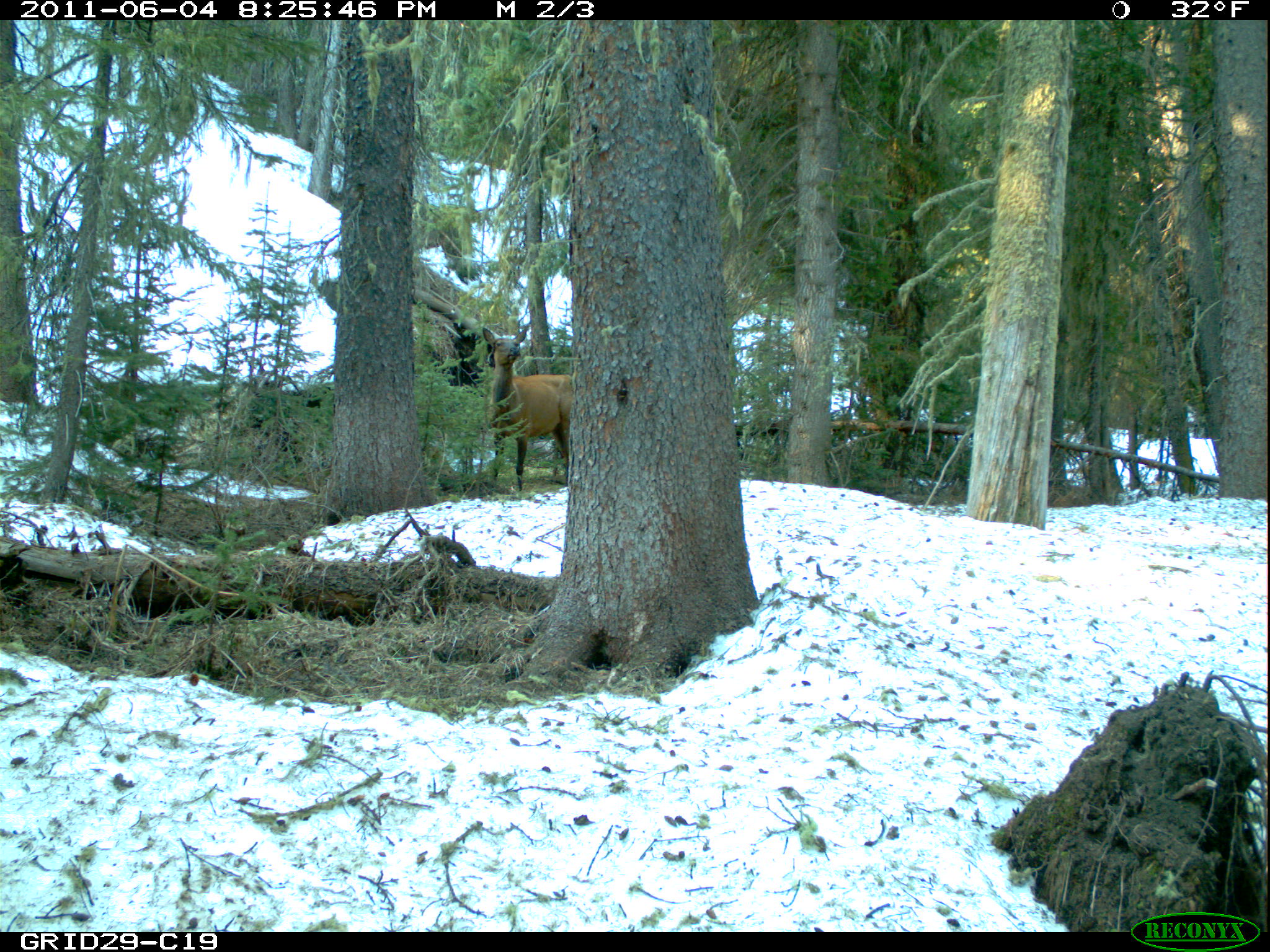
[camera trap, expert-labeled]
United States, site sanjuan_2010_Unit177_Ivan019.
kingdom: Animalia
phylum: Chordata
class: Mammalia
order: Artiodactyla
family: Cervidae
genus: Cervus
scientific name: Cervus elaphus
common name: red deer